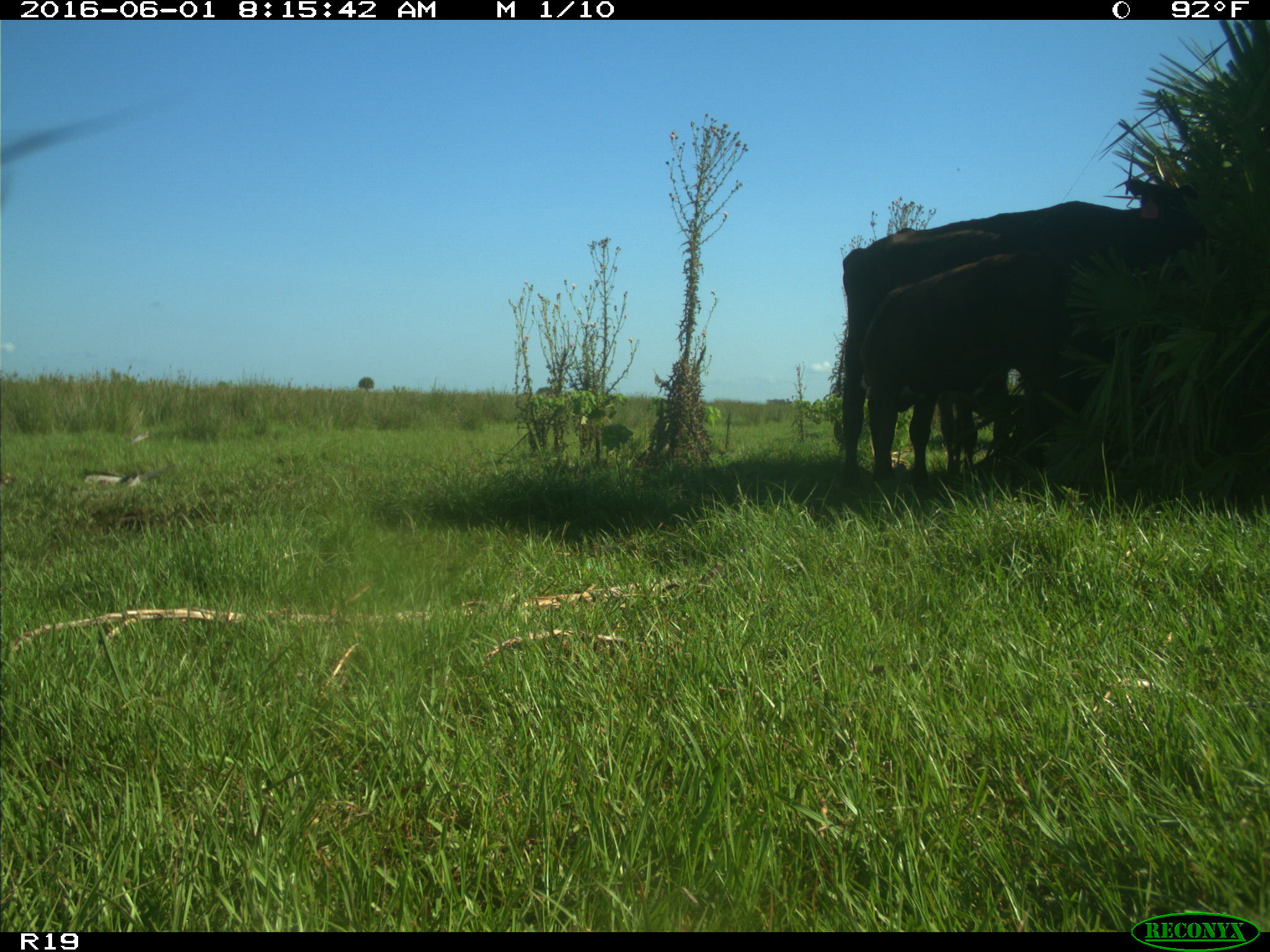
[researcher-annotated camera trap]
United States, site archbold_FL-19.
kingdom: Animalia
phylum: Chordata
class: Mammalia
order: Artiodactyla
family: Bovidae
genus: Bos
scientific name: Bos taurus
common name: domestic cow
Bos taurus (domestic cow).